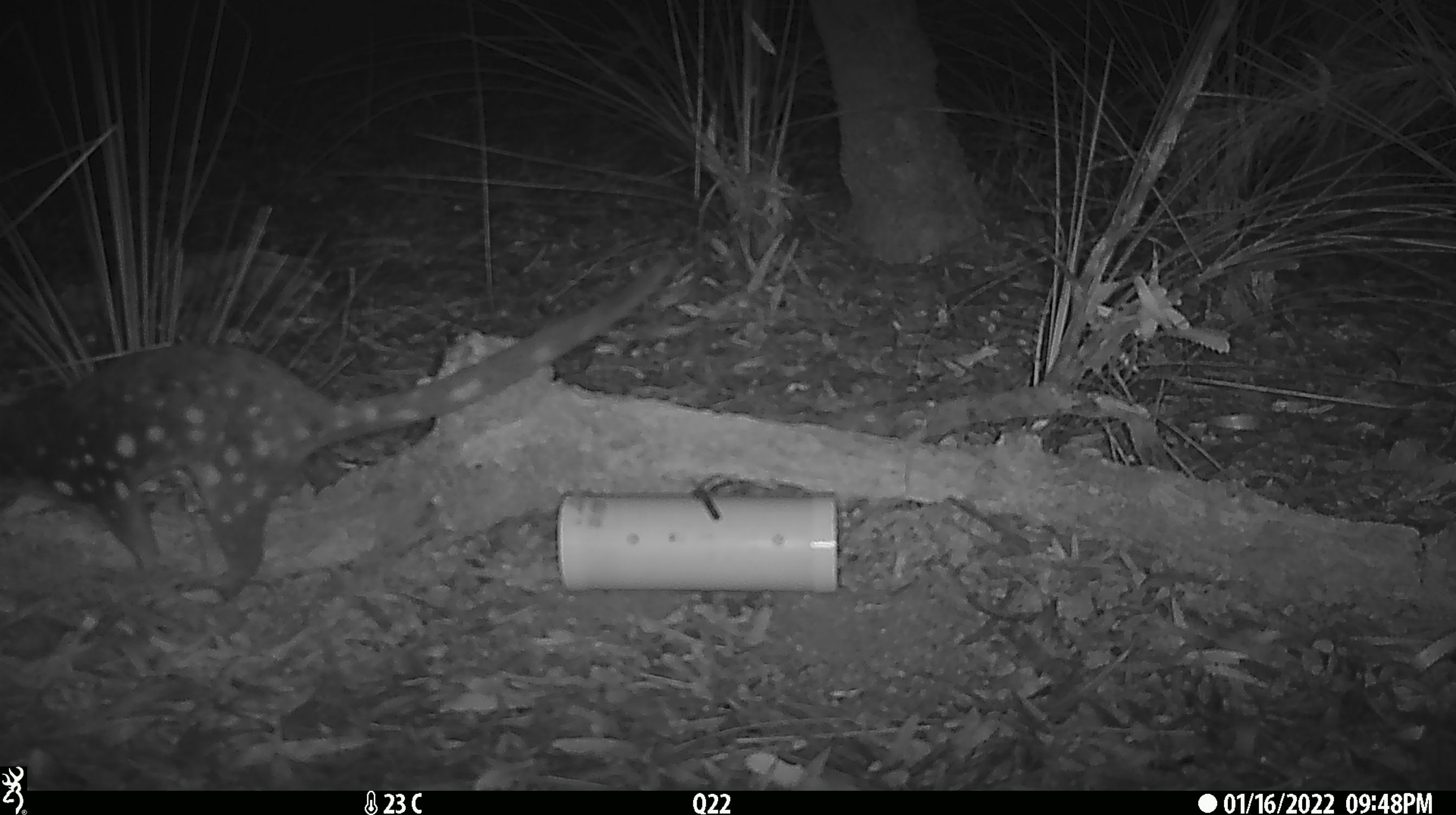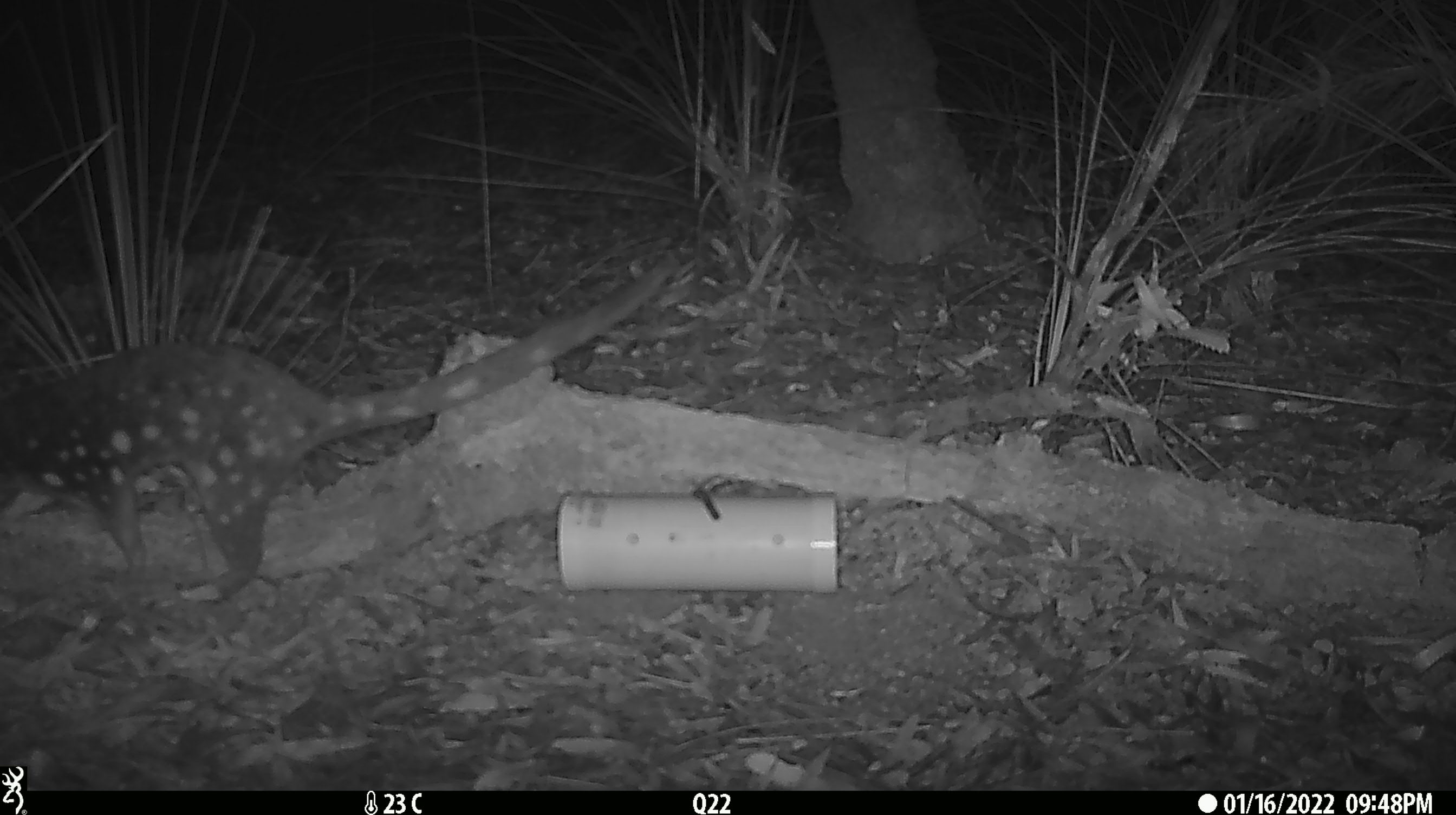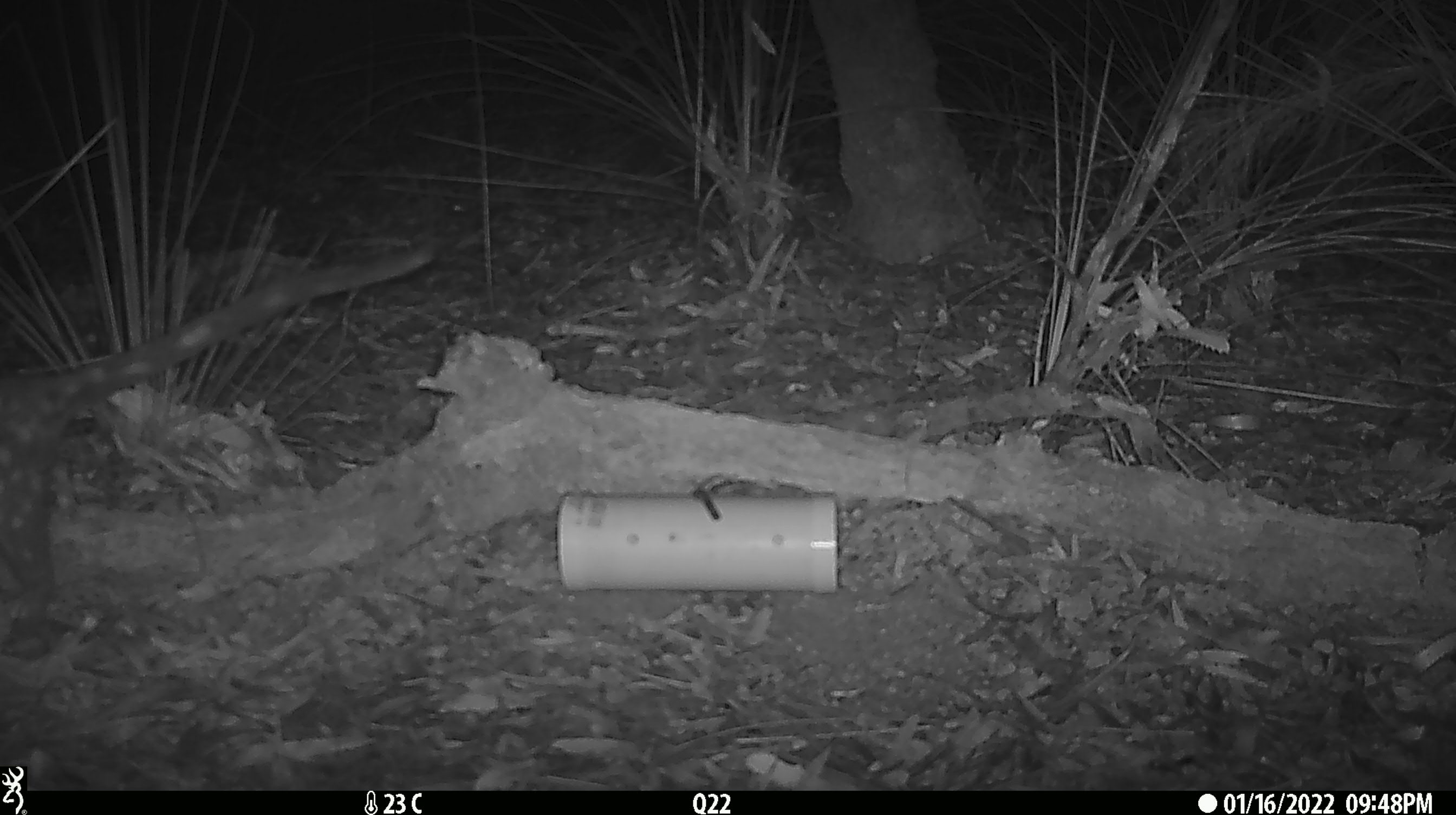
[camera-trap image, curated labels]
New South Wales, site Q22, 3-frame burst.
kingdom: Animalia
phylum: Chordata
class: Mammalia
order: Dasyuromorphia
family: Dasyuridae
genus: Dasyurus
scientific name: Dasyurus maculatus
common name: spotted-tailed quoll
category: quoll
Quoll (spotted-tailed quoll) (Dasyurus maculatus).